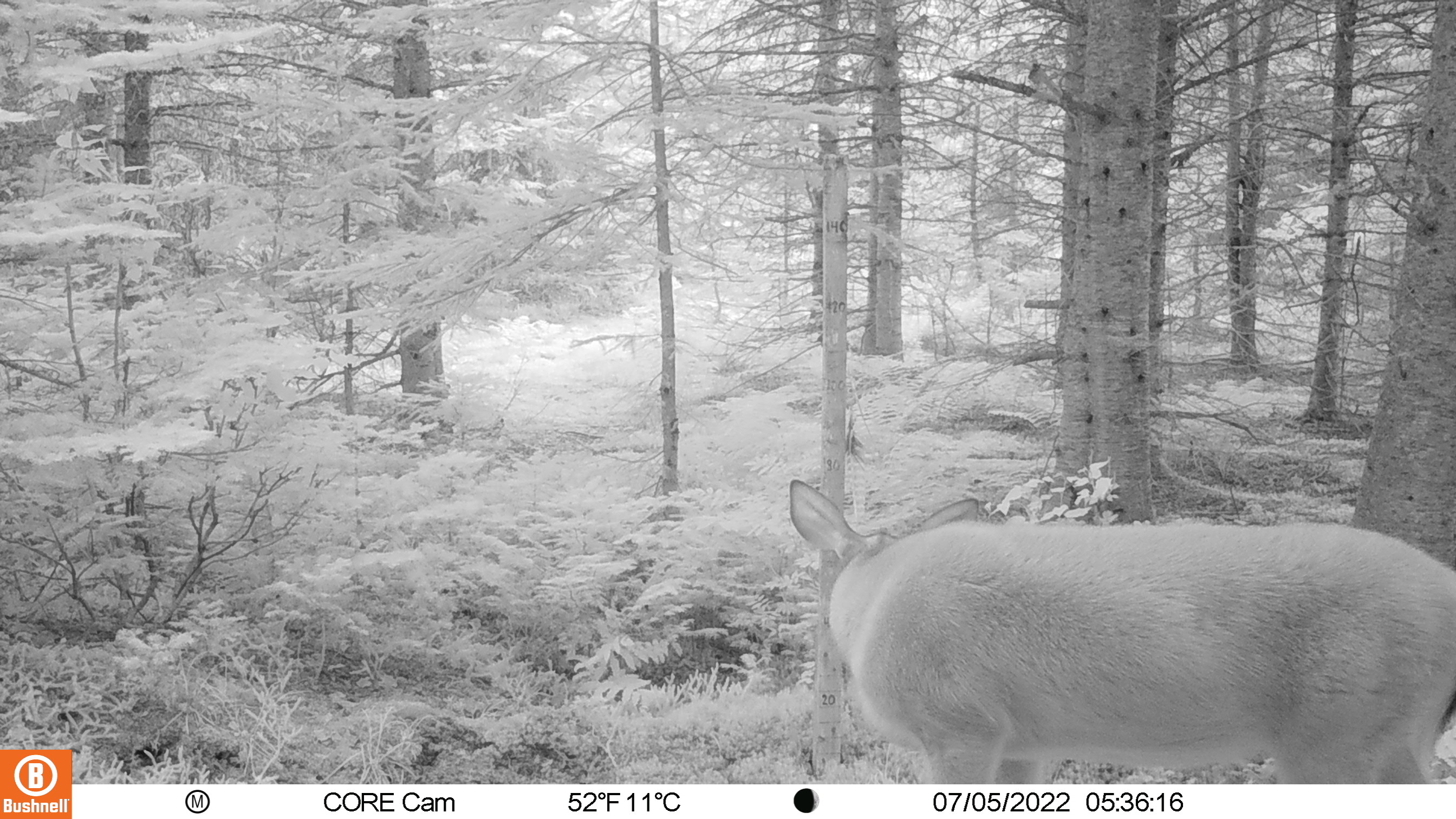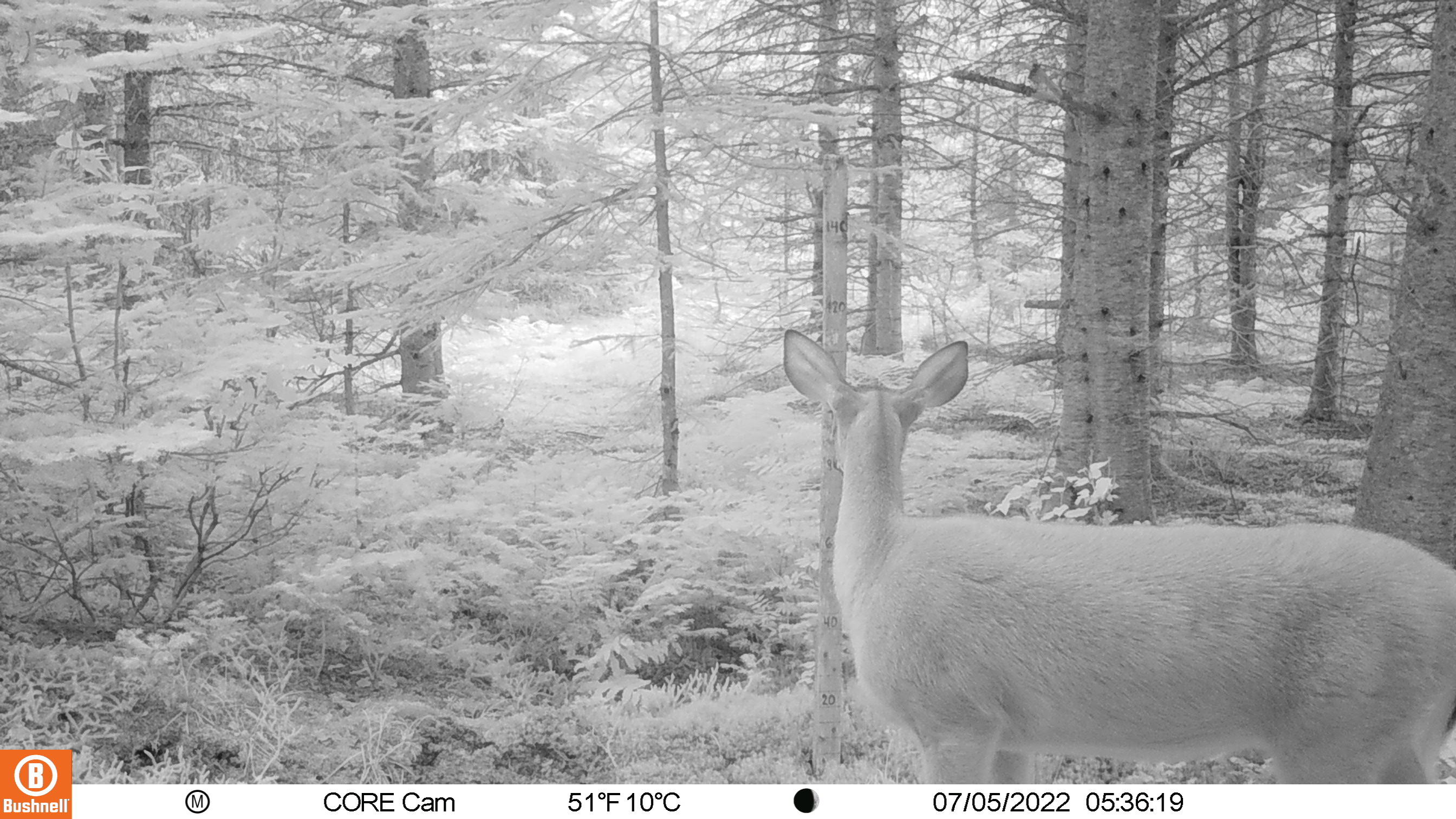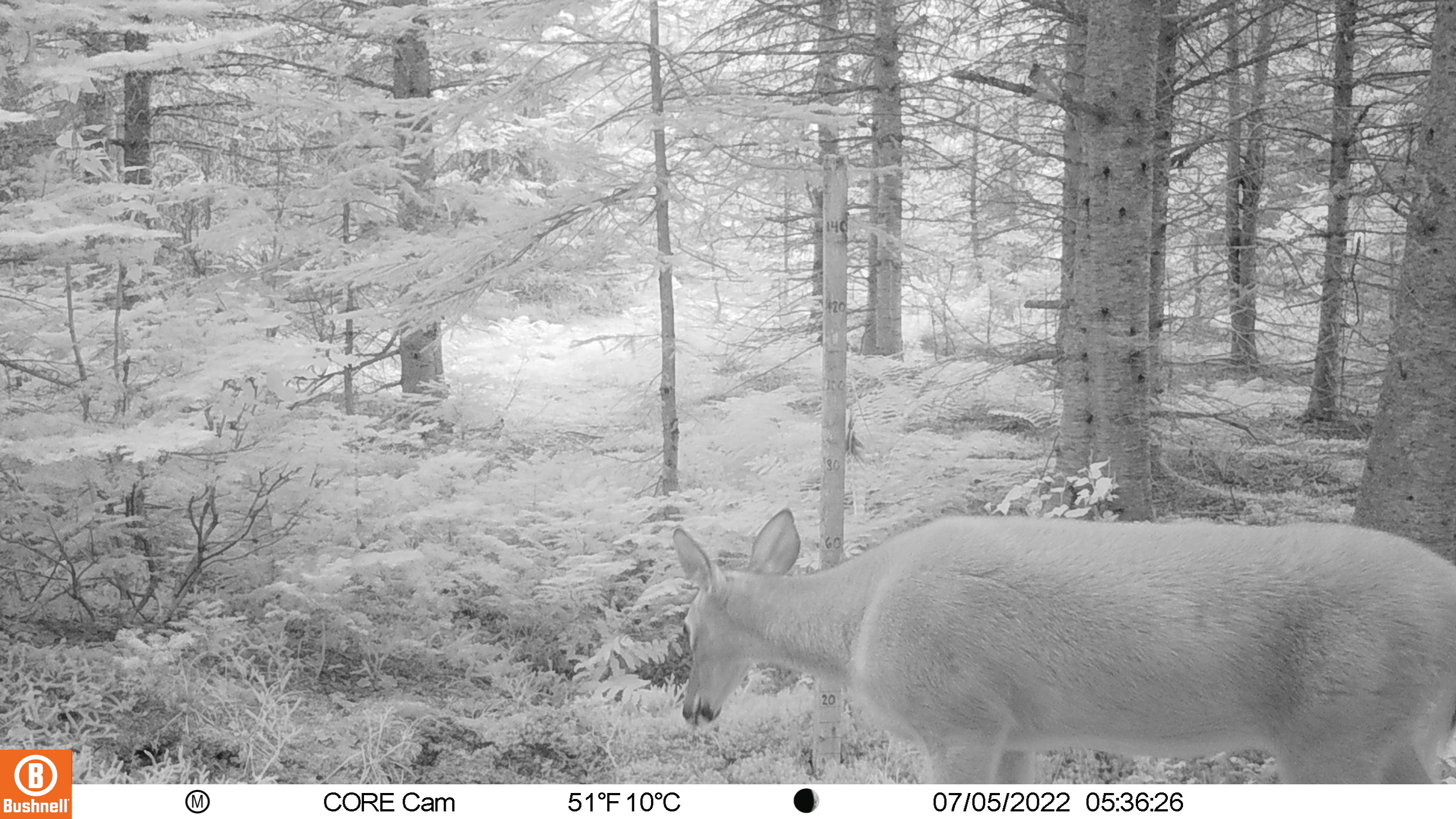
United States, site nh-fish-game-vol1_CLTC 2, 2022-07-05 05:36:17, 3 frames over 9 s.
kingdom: Animalia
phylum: Chordata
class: Mammalia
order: Artiodactyla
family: Cervidae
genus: Odocoileus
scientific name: Odocoileus virginianus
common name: white-tailed deer